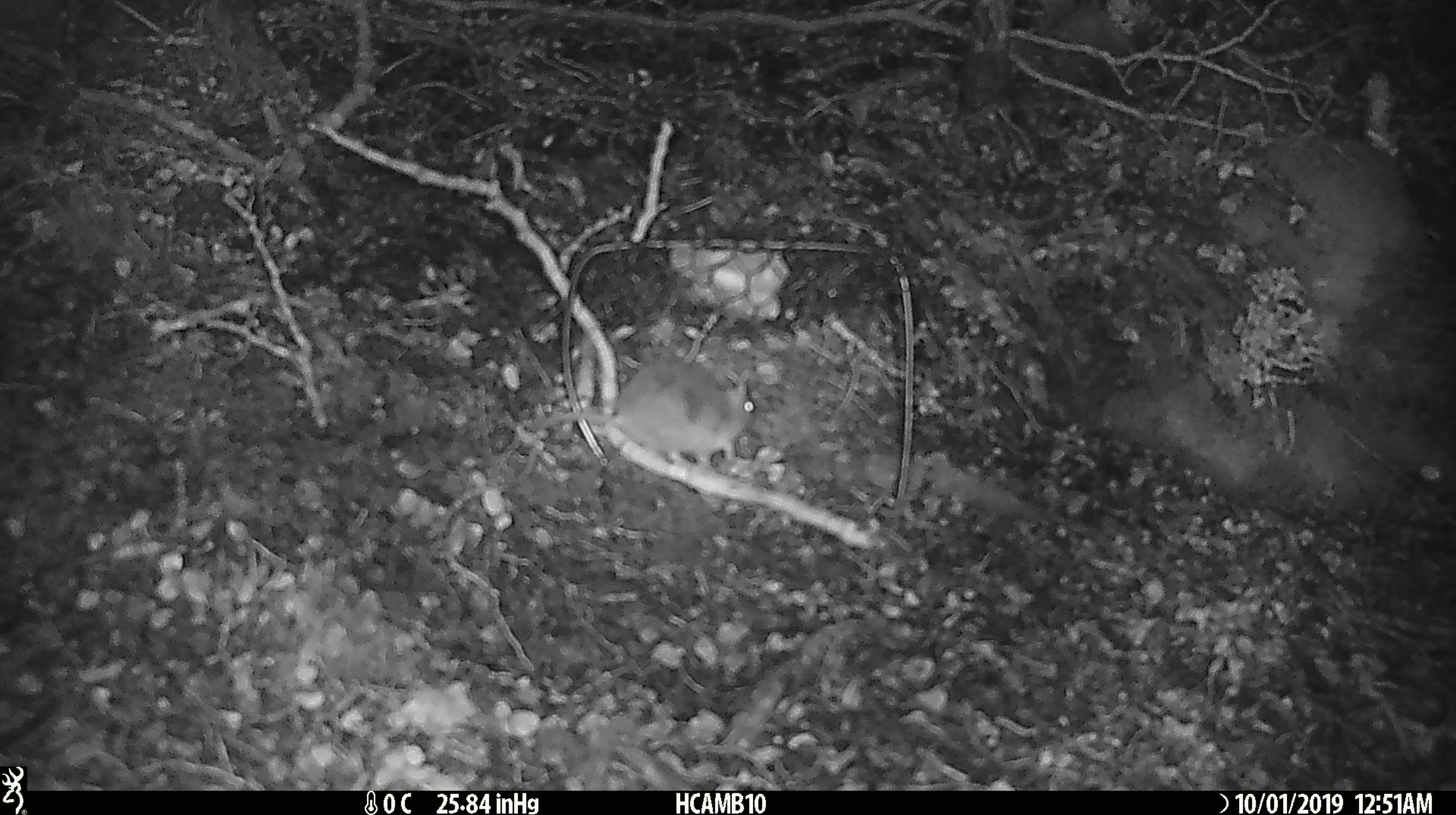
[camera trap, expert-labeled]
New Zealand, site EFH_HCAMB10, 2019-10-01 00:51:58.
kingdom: Animalia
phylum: Chordata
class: Mammalia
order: Rodentia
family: Muridae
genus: Mus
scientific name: Mus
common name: mouse